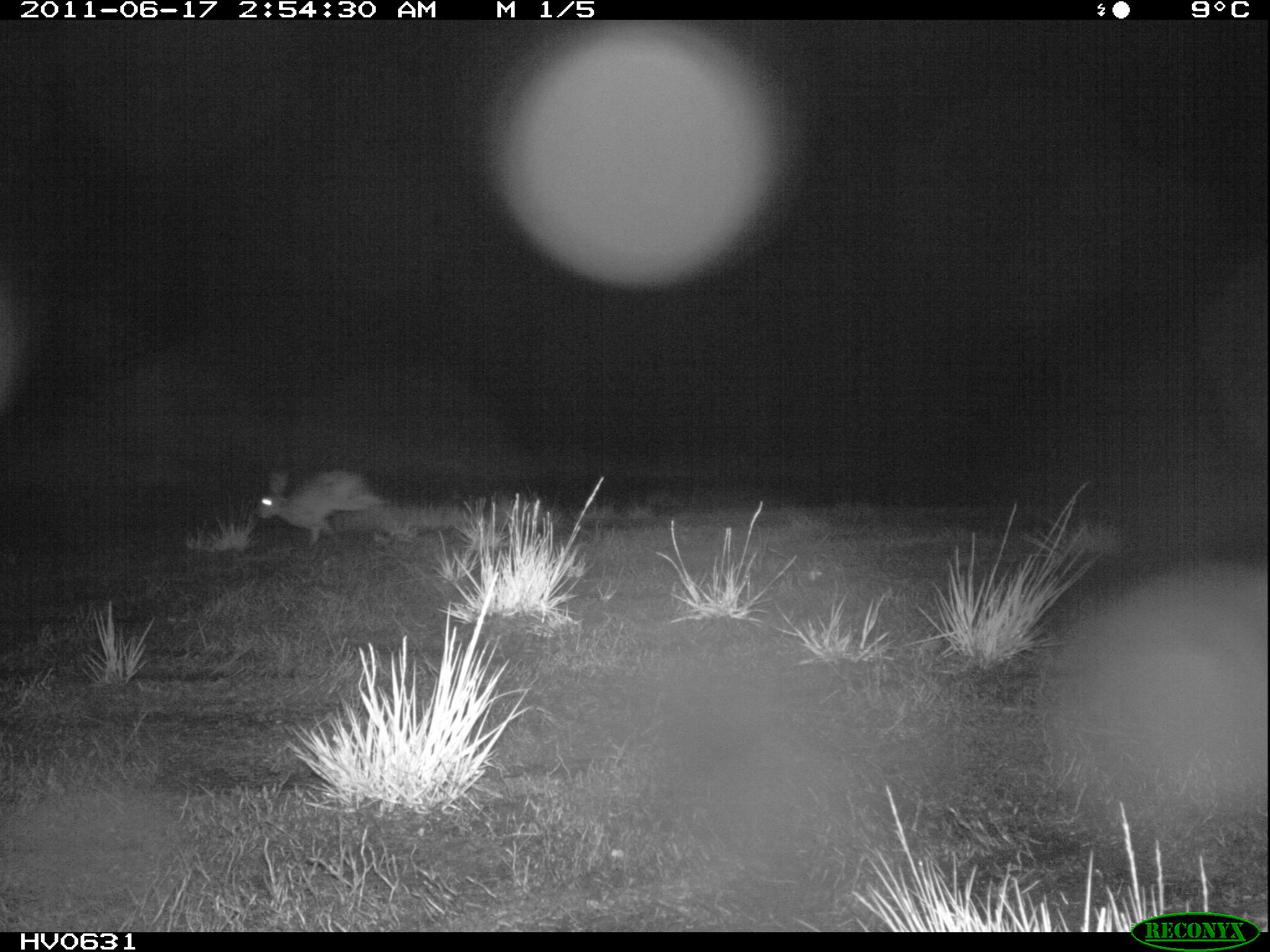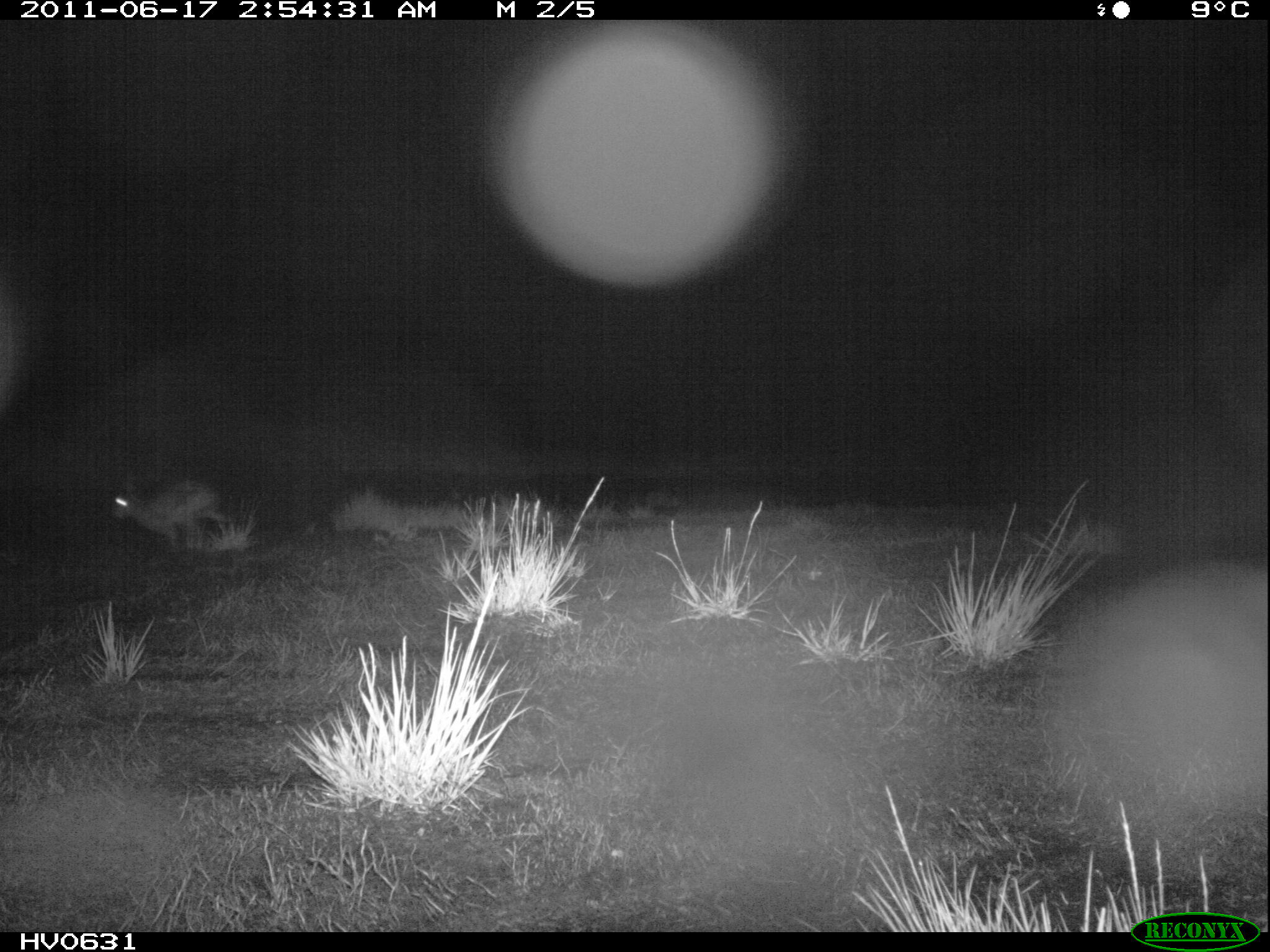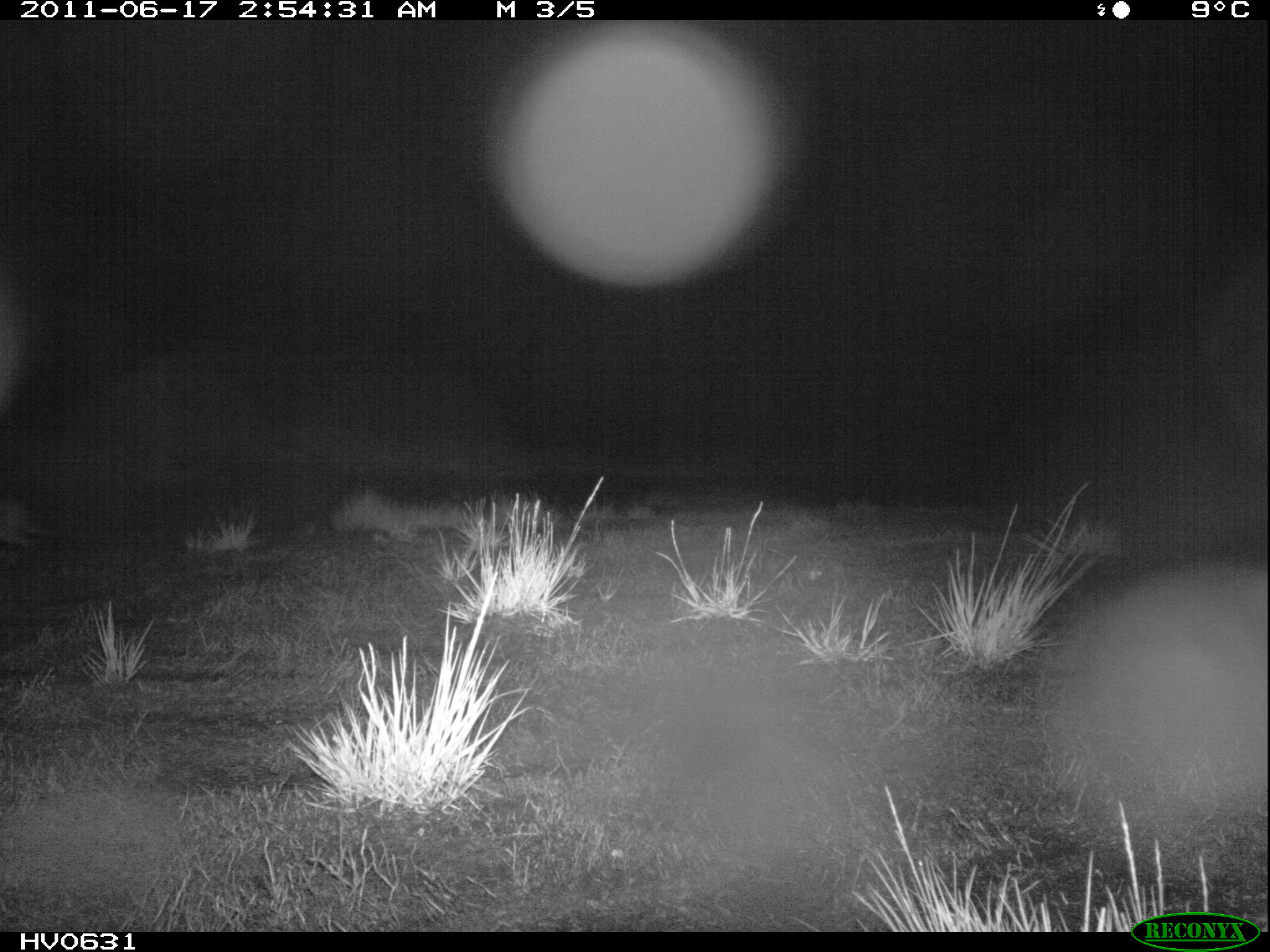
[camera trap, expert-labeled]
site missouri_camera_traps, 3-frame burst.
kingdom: Animalia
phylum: Chordata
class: Mammalia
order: Lagomorpha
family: Leporidae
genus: Lepus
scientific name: Lepus europaeus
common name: european hare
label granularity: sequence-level